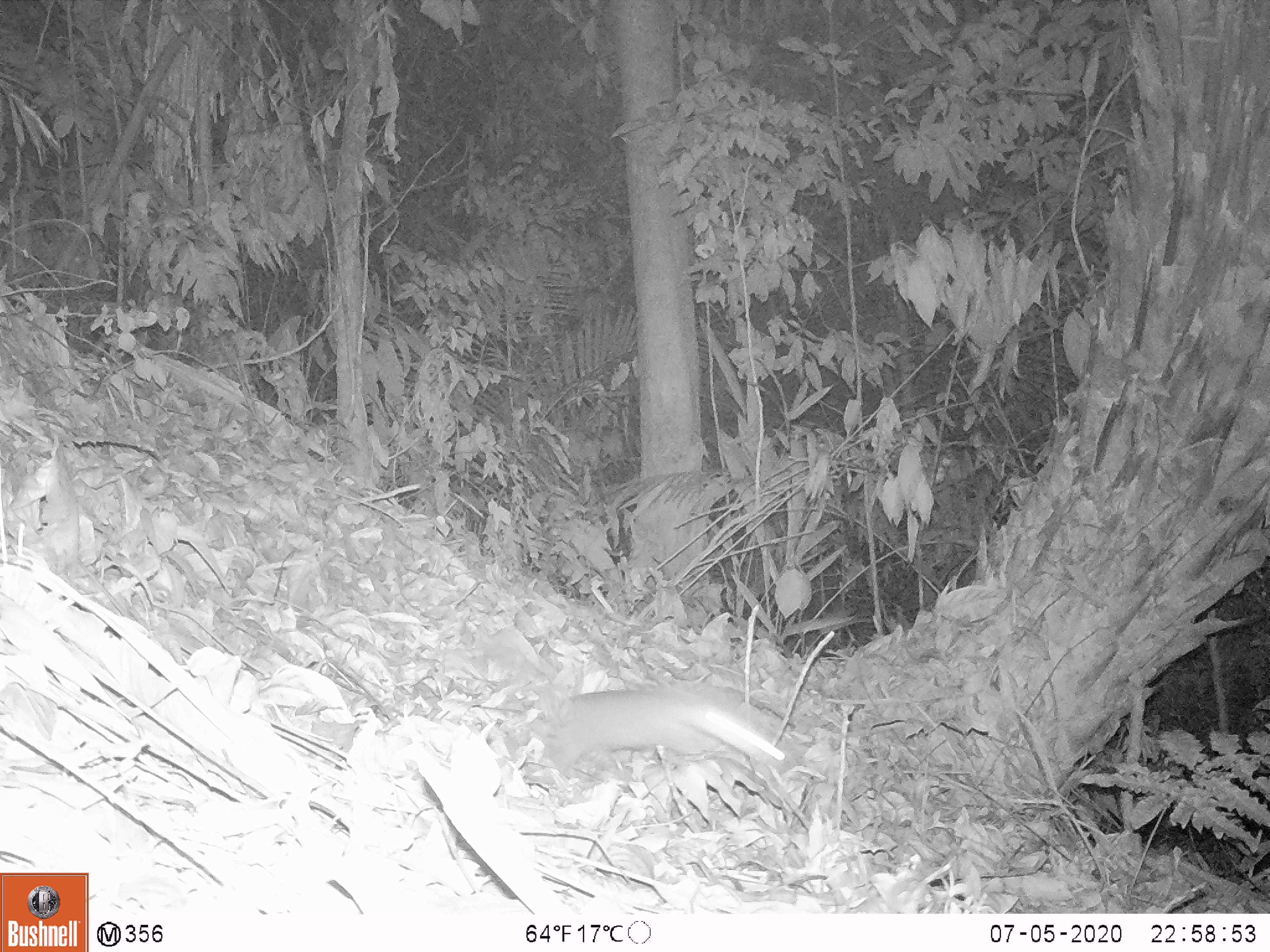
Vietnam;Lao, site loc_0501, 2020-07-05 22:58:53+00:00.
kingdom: Animalia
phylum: Chordata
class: Mammalia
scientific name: Mammalia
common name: mammal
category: unidentified small mammal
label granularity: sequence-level